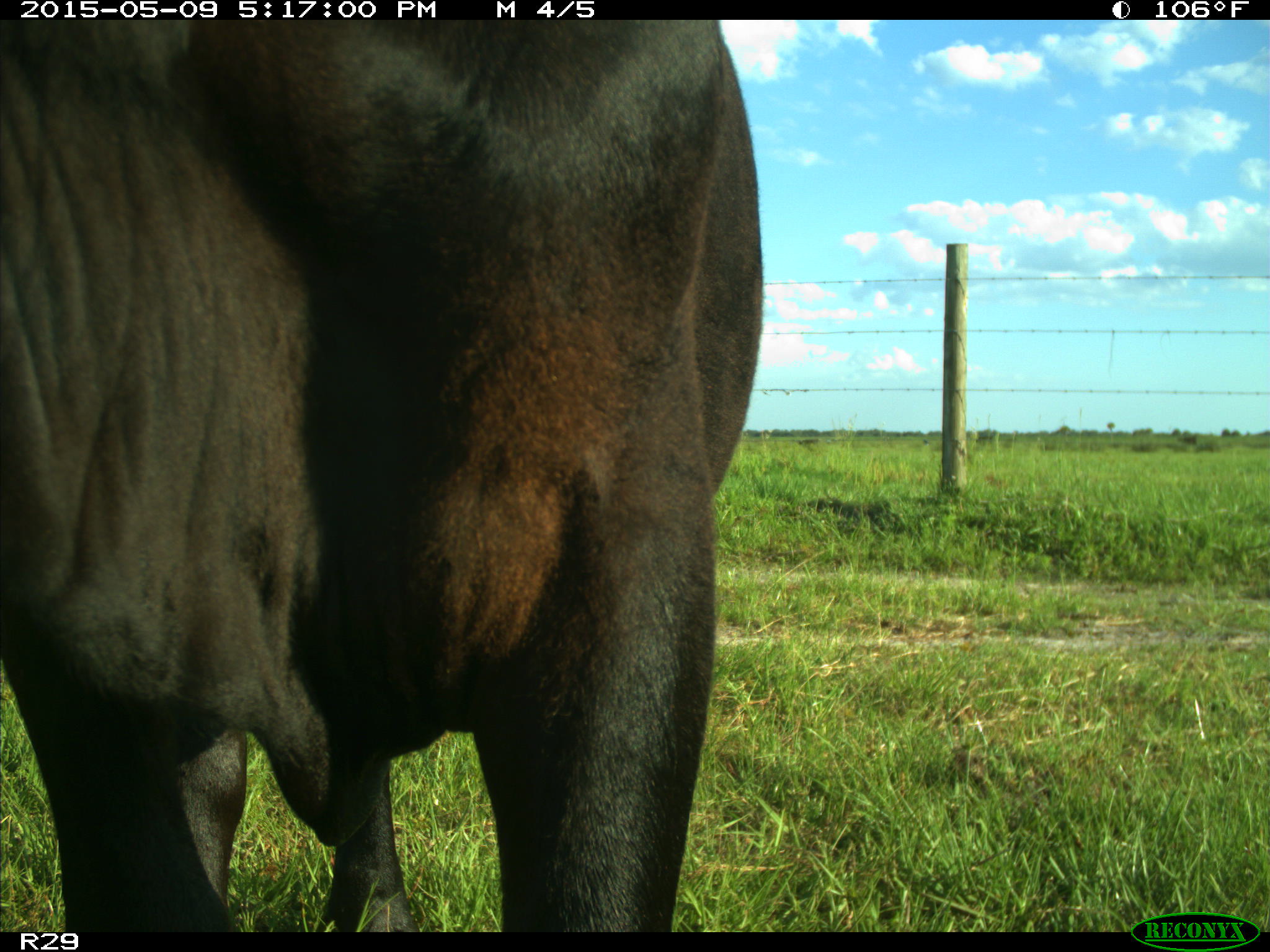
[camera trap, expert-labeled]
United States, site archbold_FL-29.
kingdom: Animalia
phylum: Chordata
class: Mammalia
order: Artiodactyla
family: Bovidae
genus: Bos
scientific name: Bos taurus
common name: domestic cow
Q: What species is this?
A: Bos taurus (domestic cow).